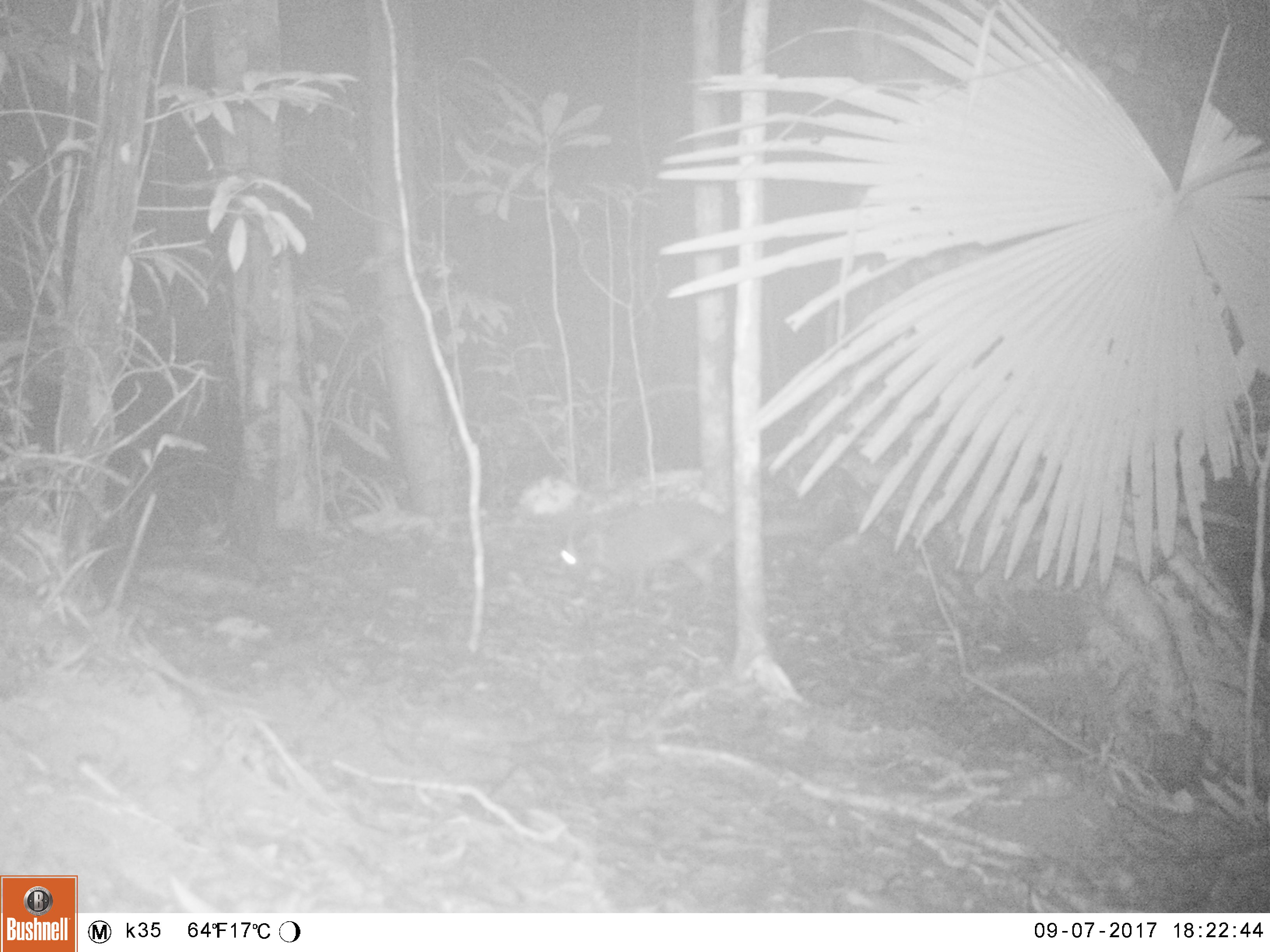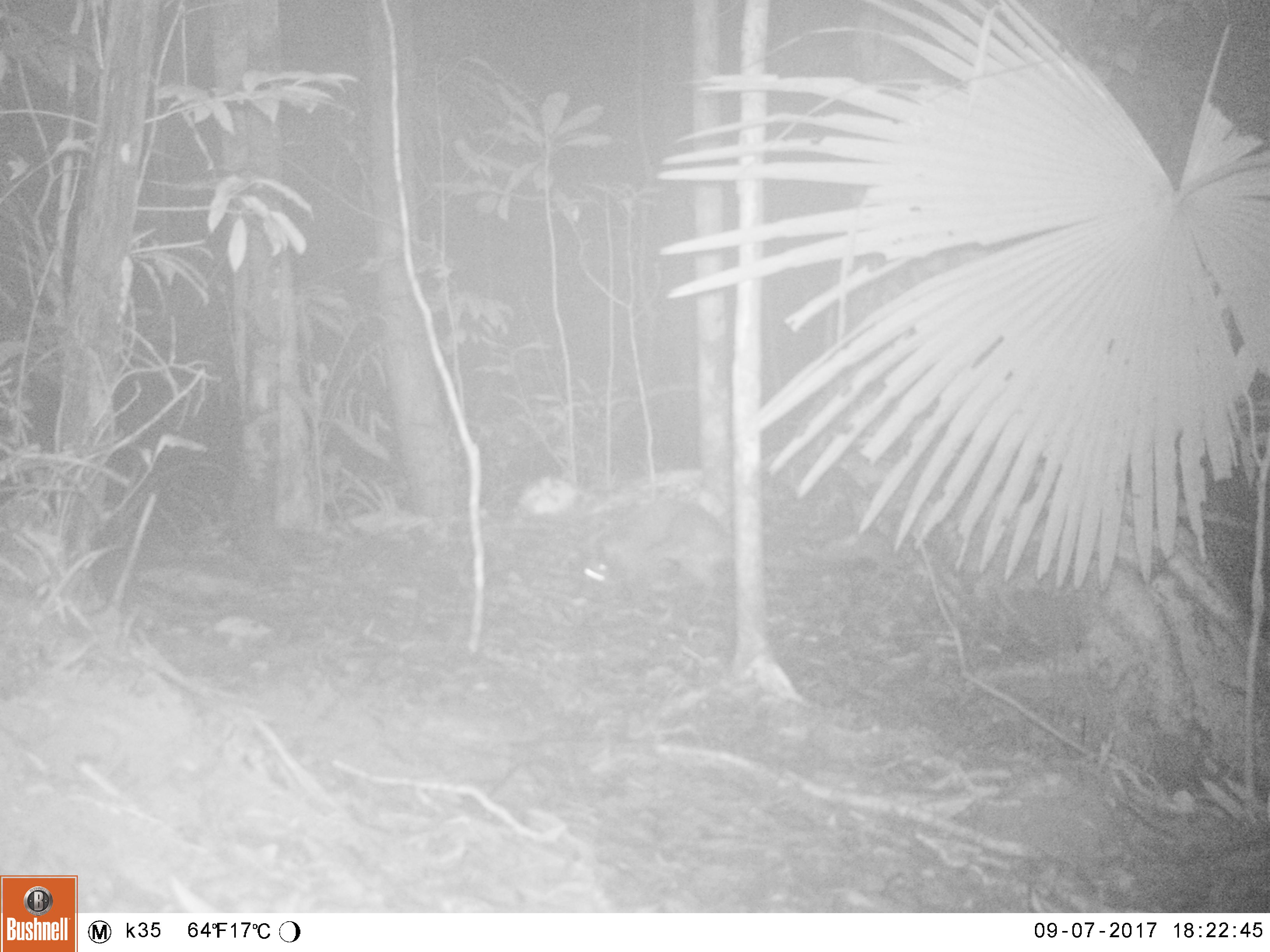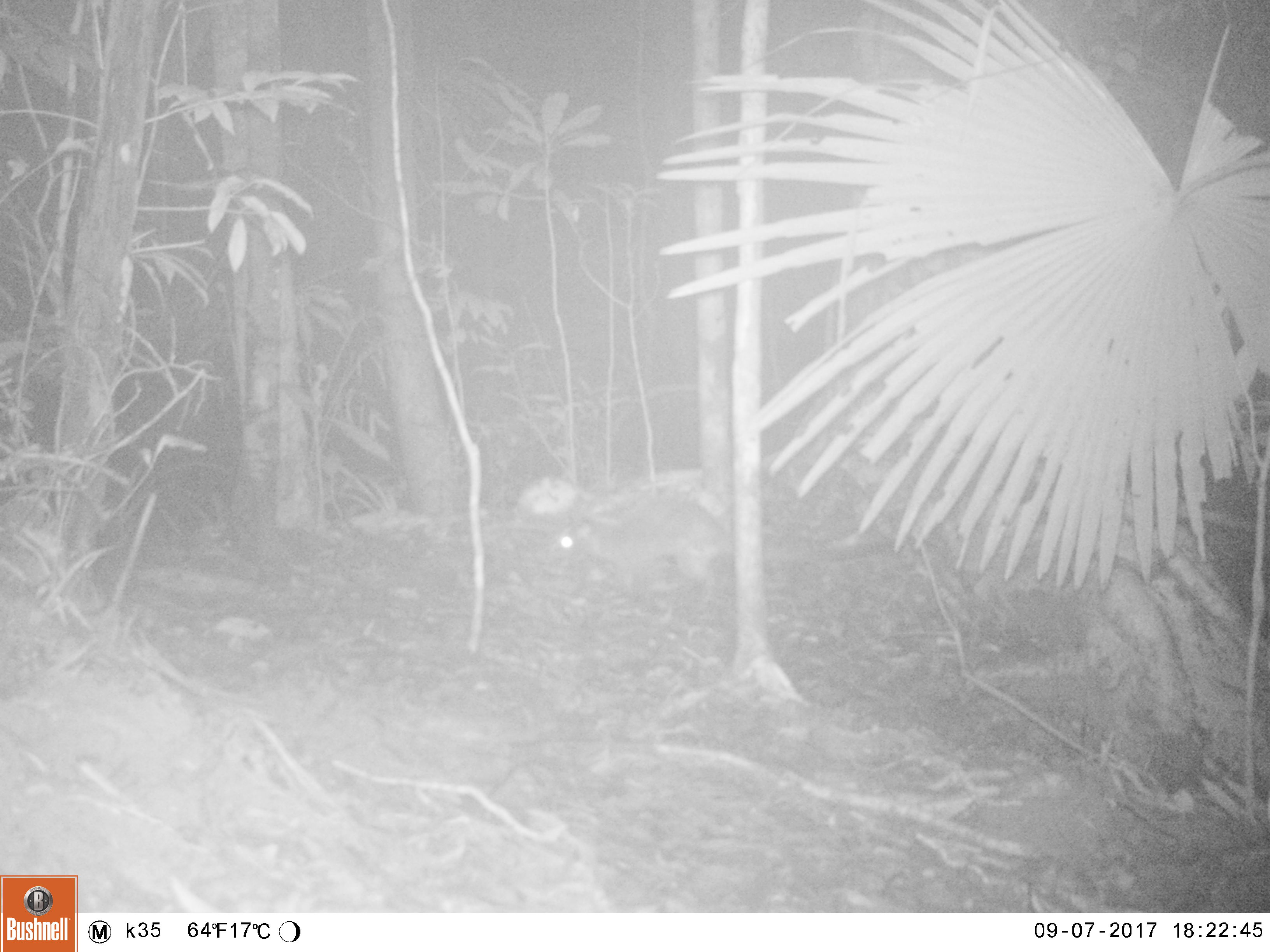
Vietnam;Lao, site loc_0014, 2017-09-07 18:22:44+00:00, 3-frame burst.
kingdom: Animalia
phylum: Chordata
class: Mammalia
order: Carnivora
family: Viverridae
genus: Paguma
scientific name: Paguma larvata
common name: masked palm civet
Masked palm civet (Paguma larvata). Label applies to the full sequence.